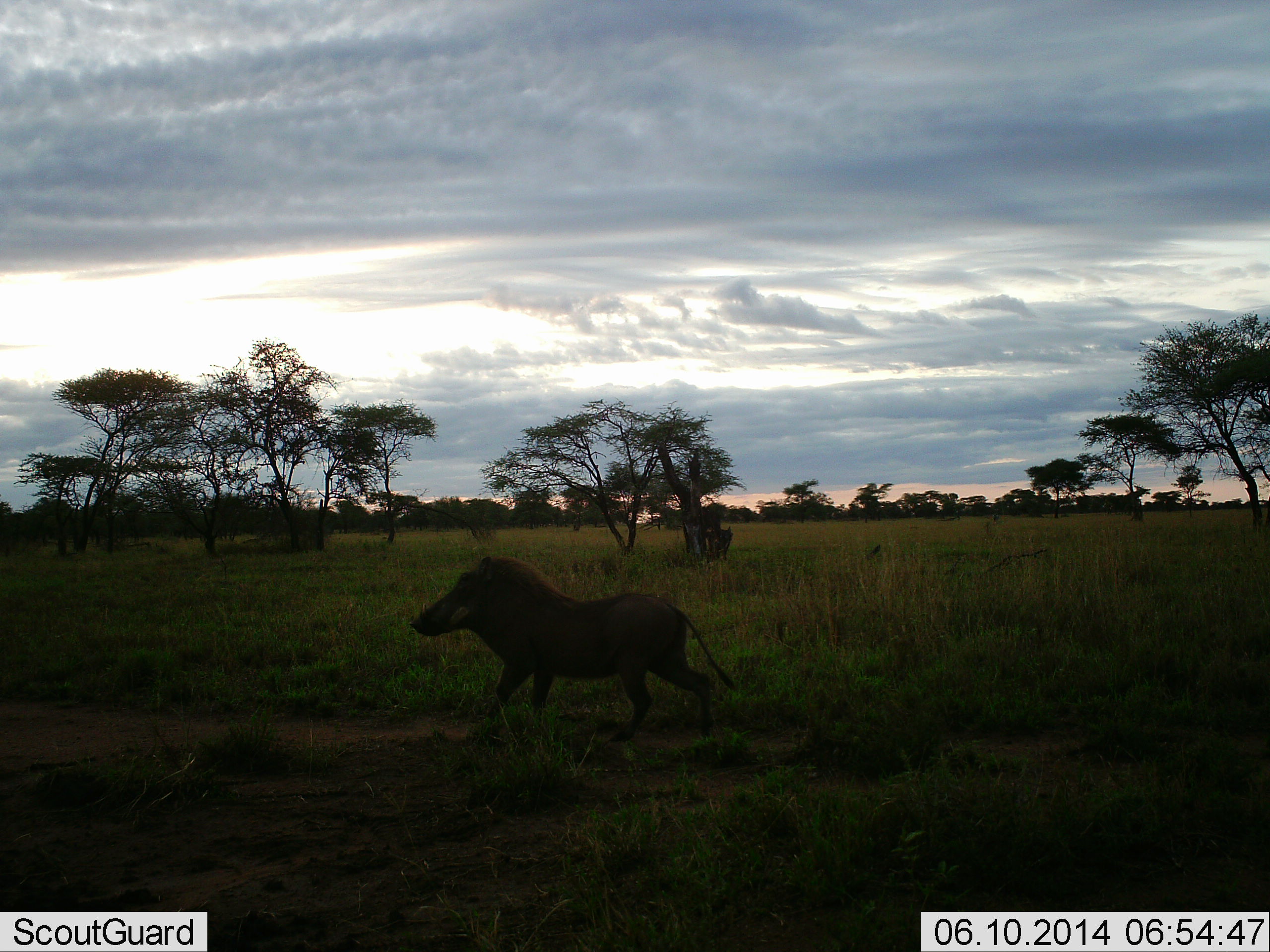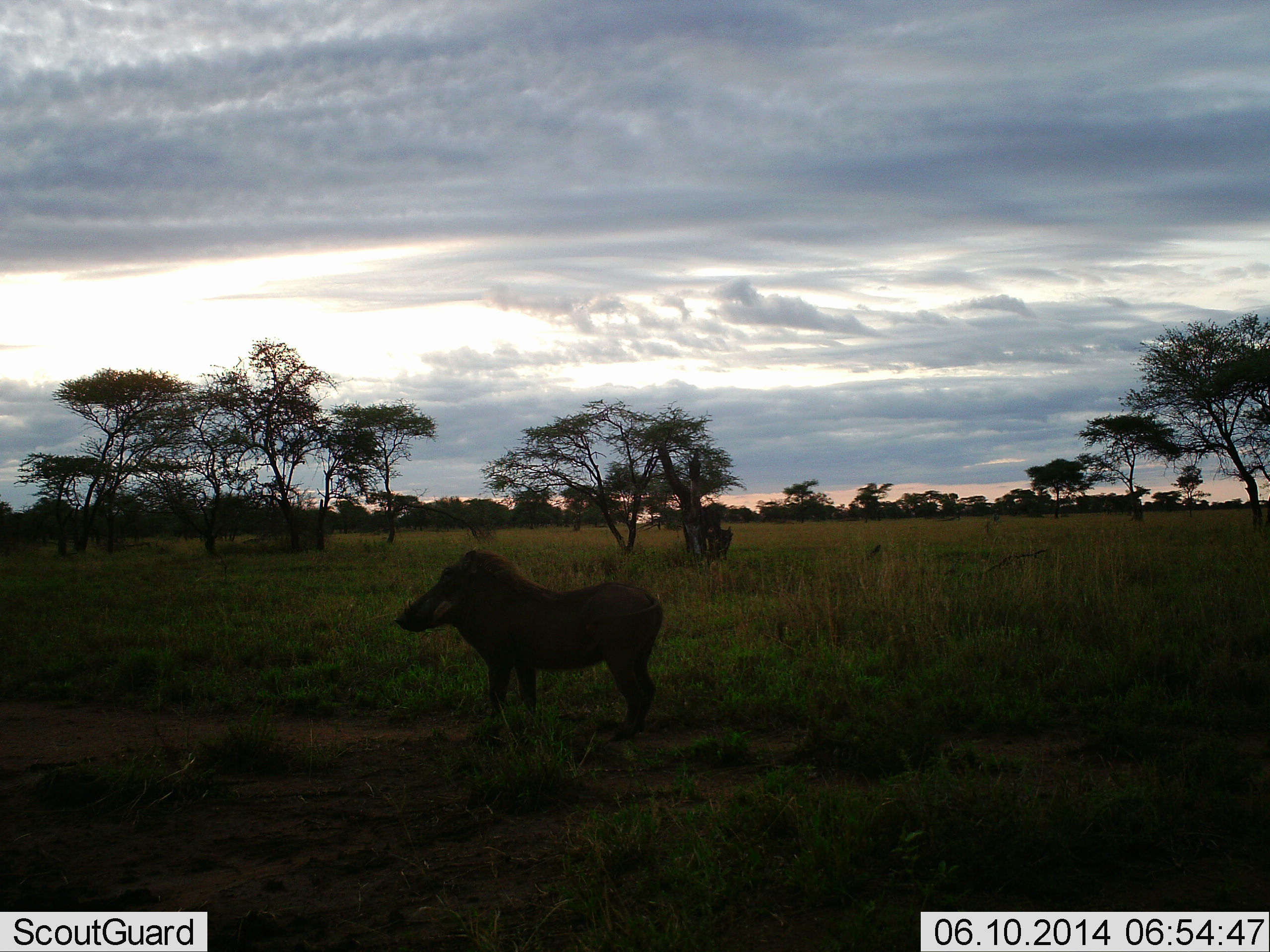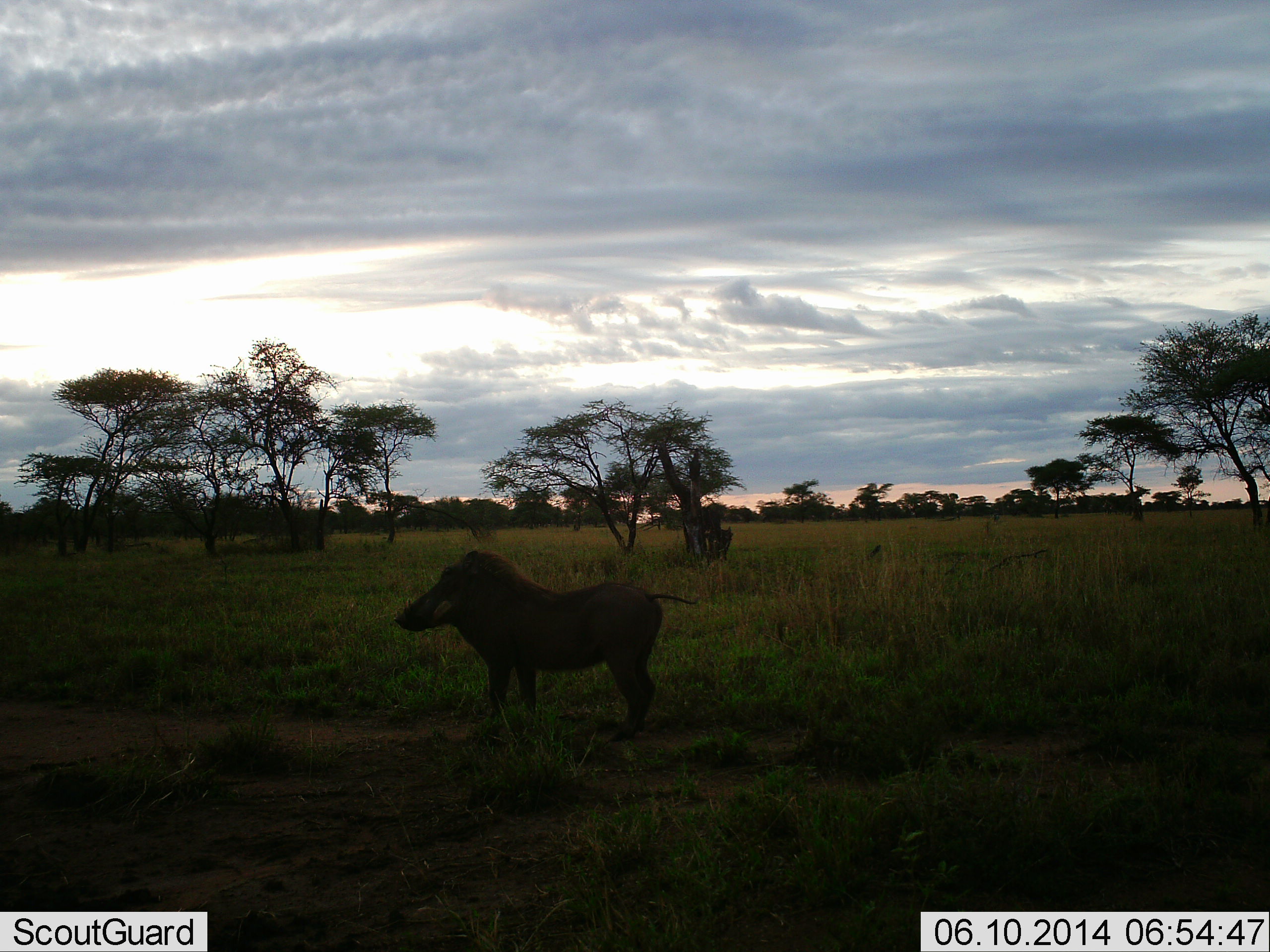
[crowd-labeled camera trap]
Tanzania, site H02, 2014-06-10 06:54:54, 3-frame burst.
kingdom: Animalia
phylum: Chordata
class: Mammalia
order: Artiodactyla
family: Suidae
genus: Phacochoerus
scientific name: Phacochoerus africanus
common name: warthog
Warthog (Phacochoerus africanus), count 1. Behavior (volunteer vote fractions): standing 80%, resting 0%, moving 20%, interacting 0%. Young present (vote fraction): 0%. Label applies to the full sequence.